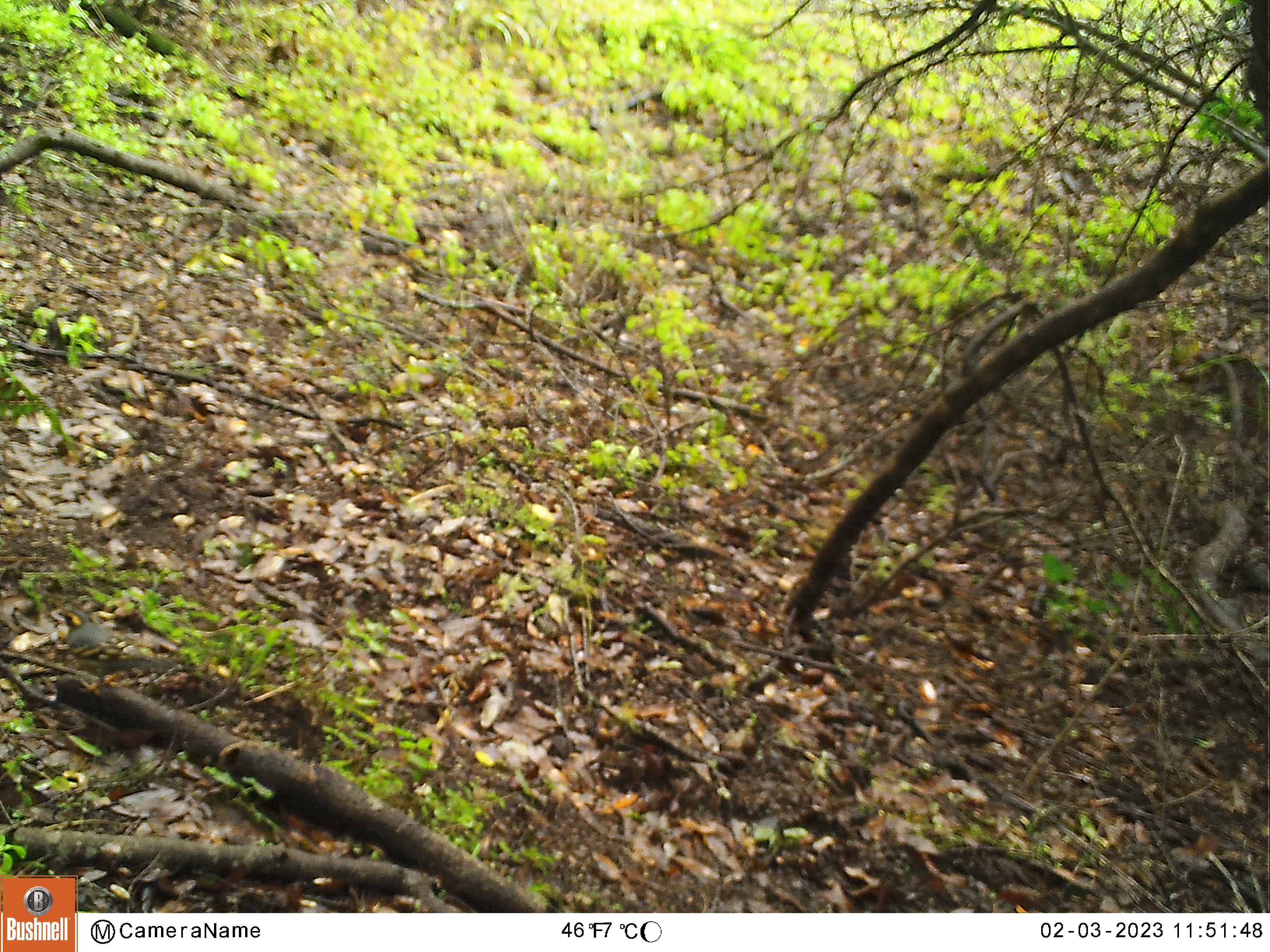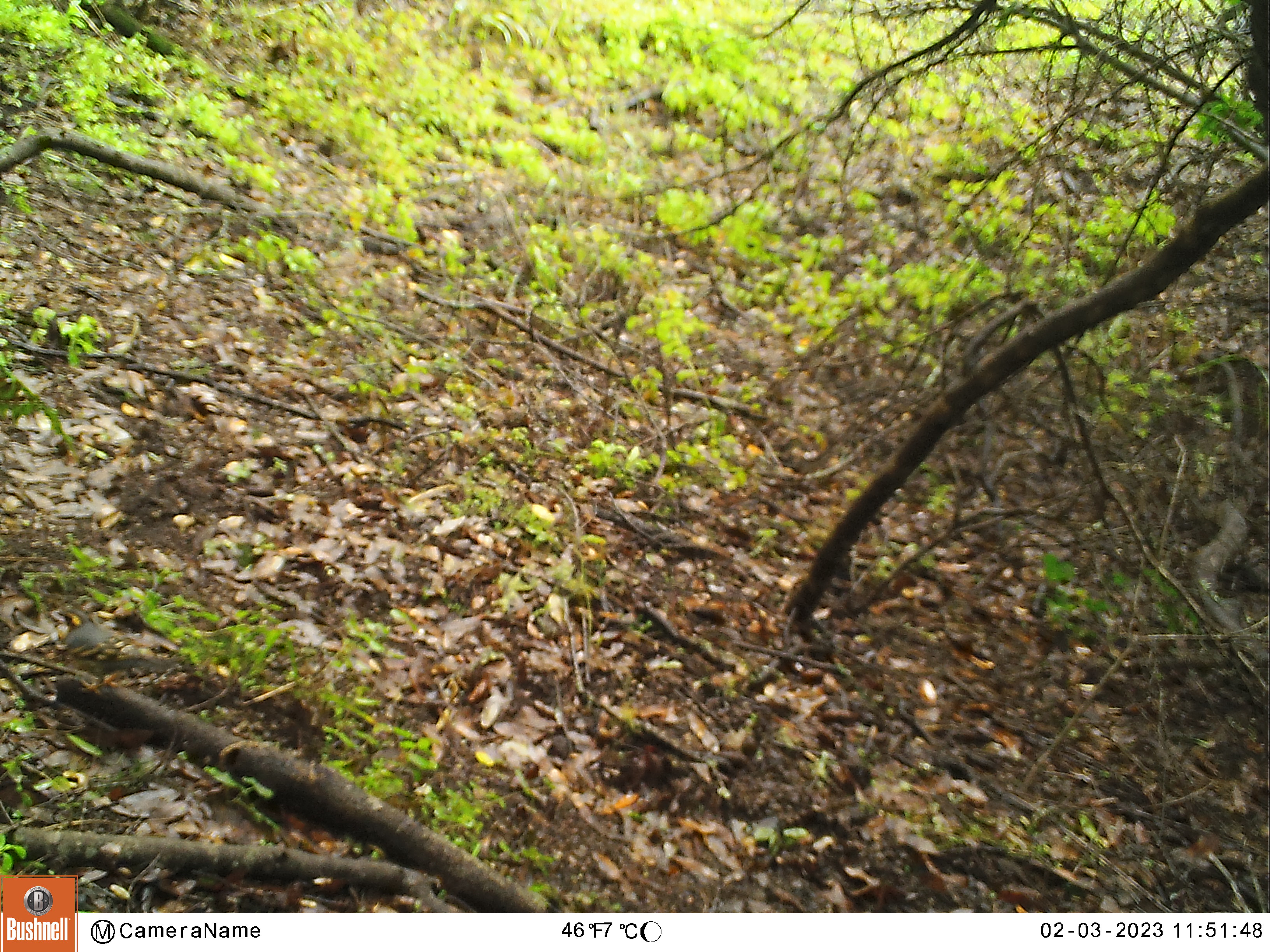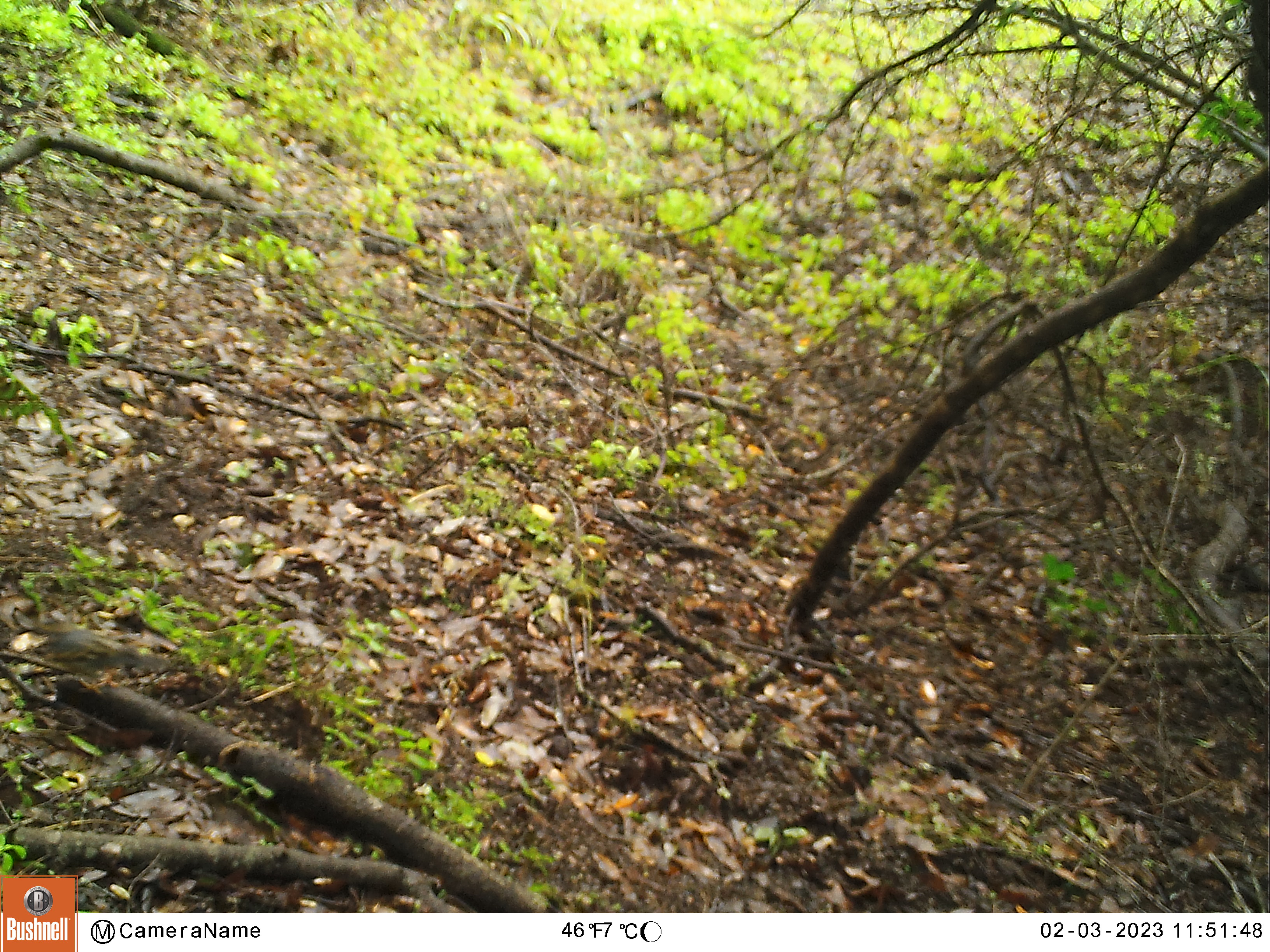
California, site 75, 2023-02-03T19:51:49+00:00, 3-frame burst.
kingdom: Animalia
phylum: Chordata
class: Aves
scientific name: Aves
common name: bird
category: unknown bird